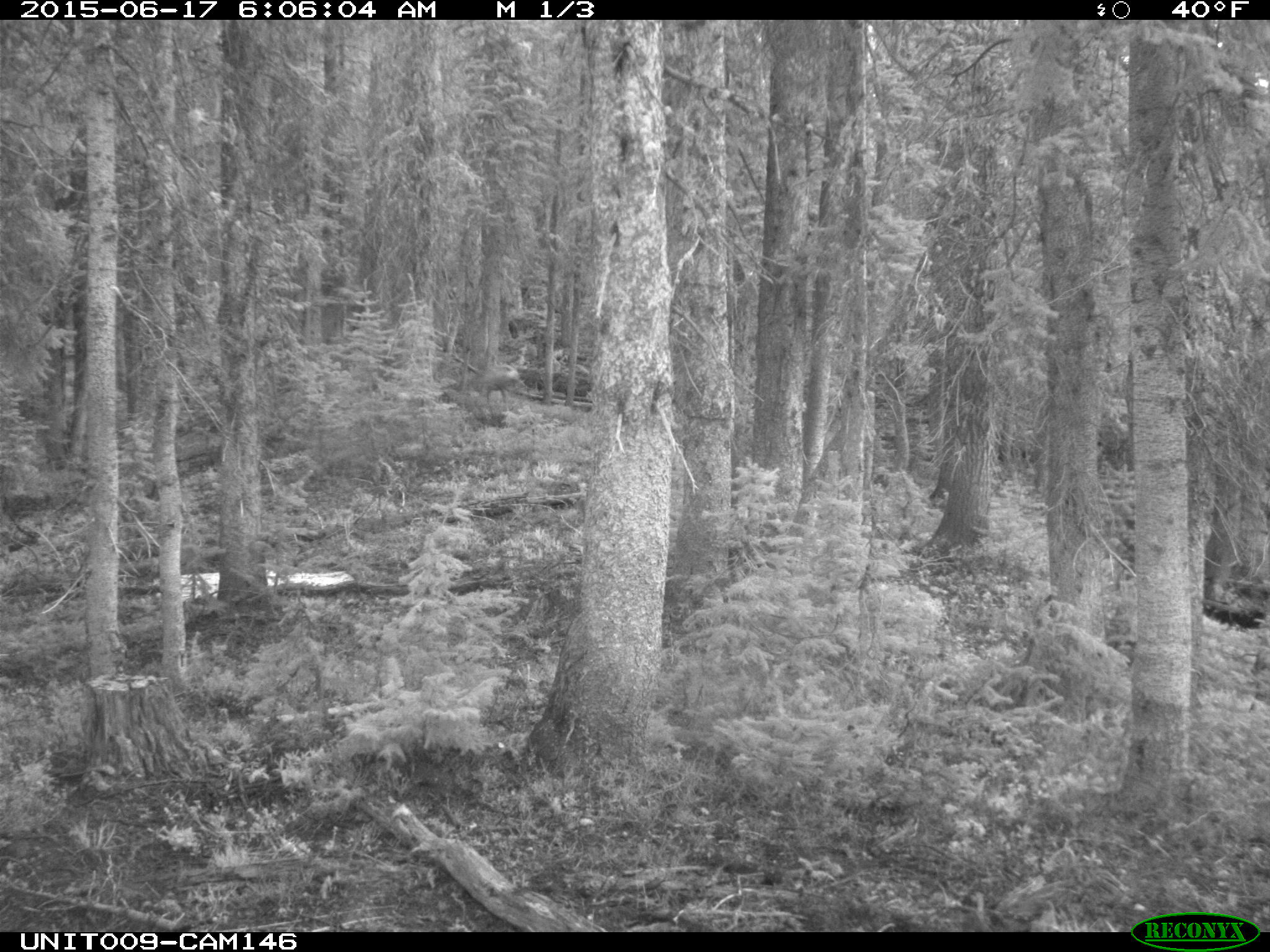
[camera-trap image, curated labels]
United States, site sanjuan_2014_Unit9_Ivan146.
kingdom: Animalia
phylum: Chordata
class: Mammalia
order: Artiodactyla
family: Cervidae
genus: Odocoileus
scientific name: Odocoileus hemionus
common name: mule deer